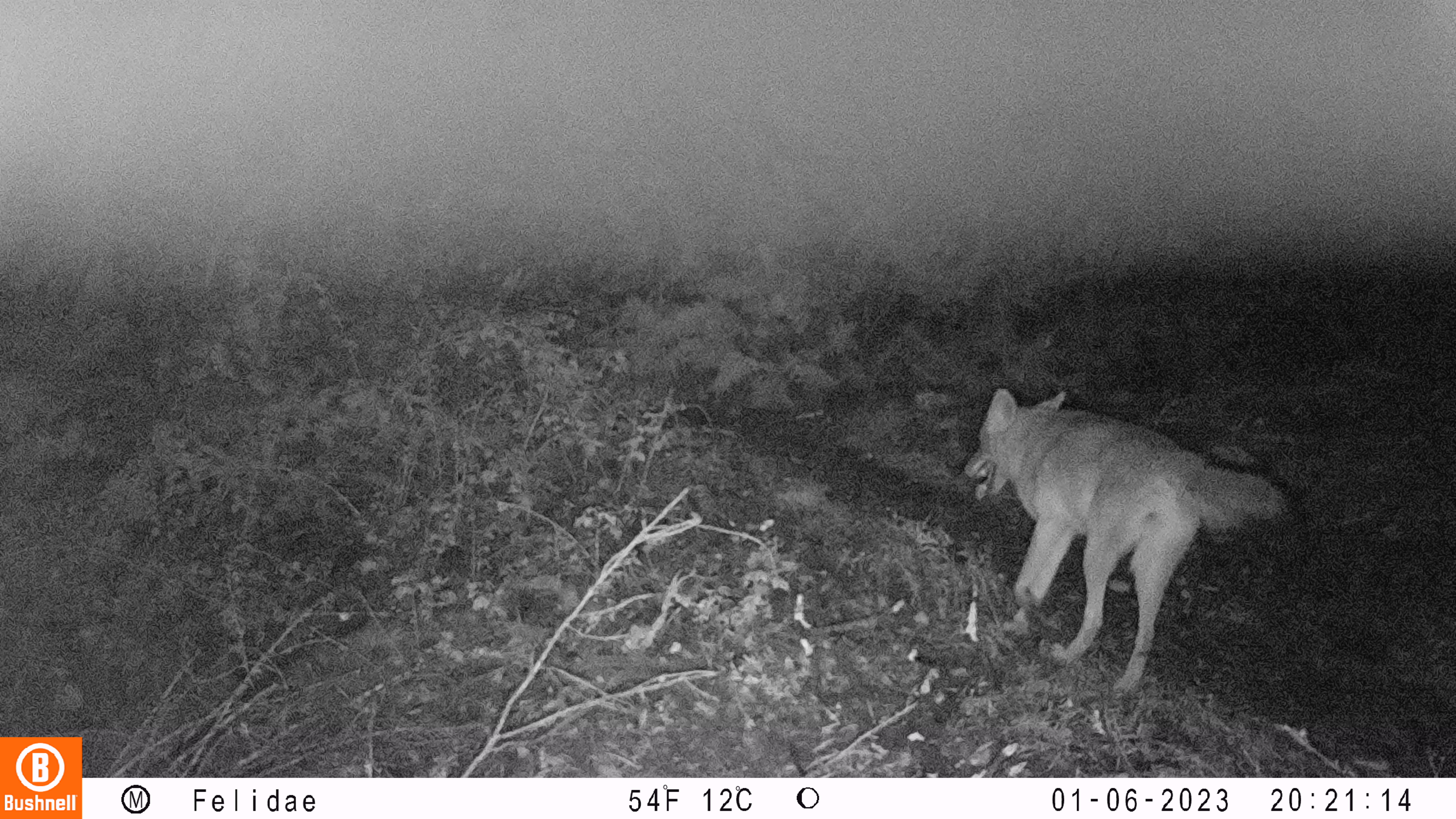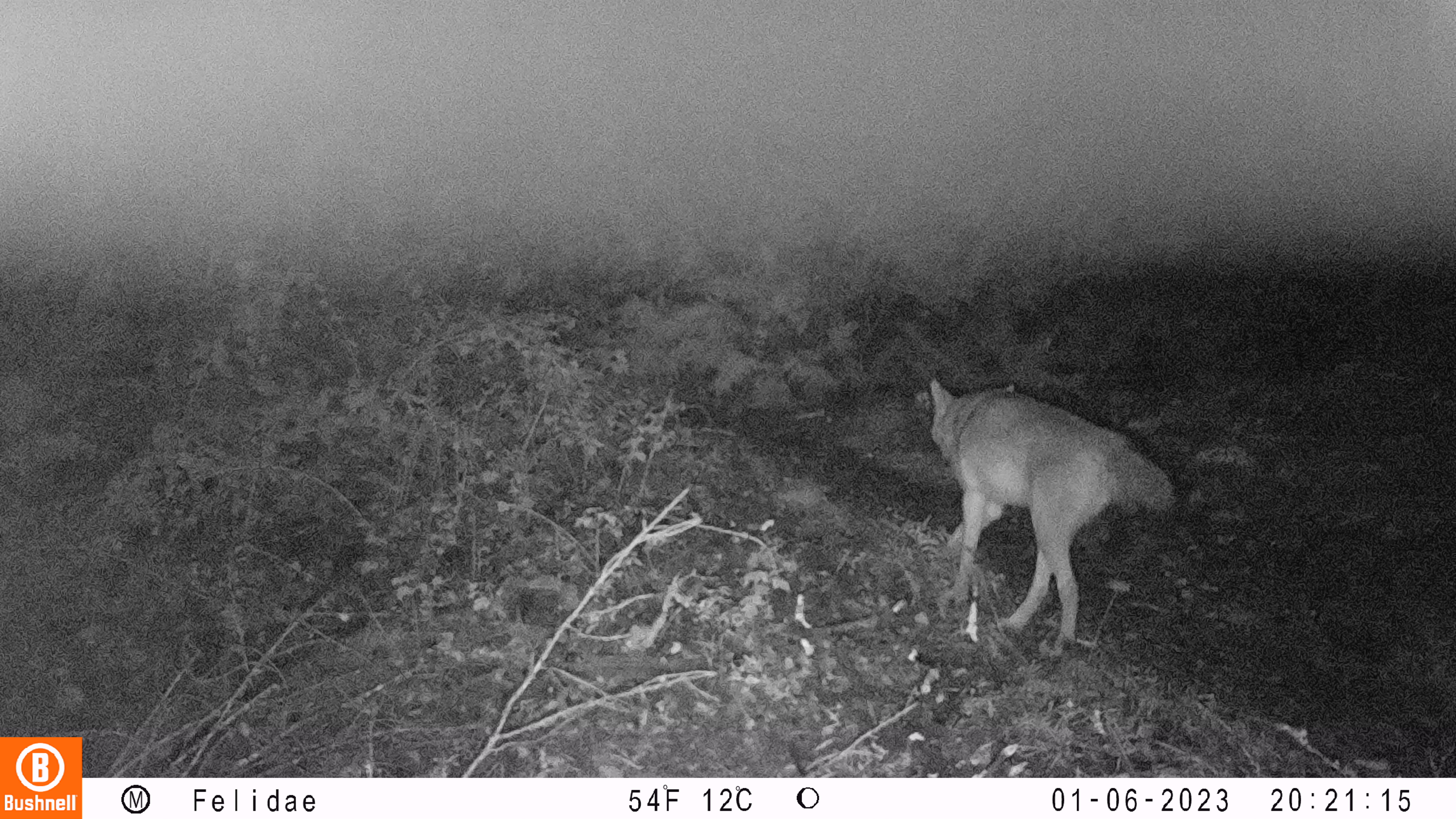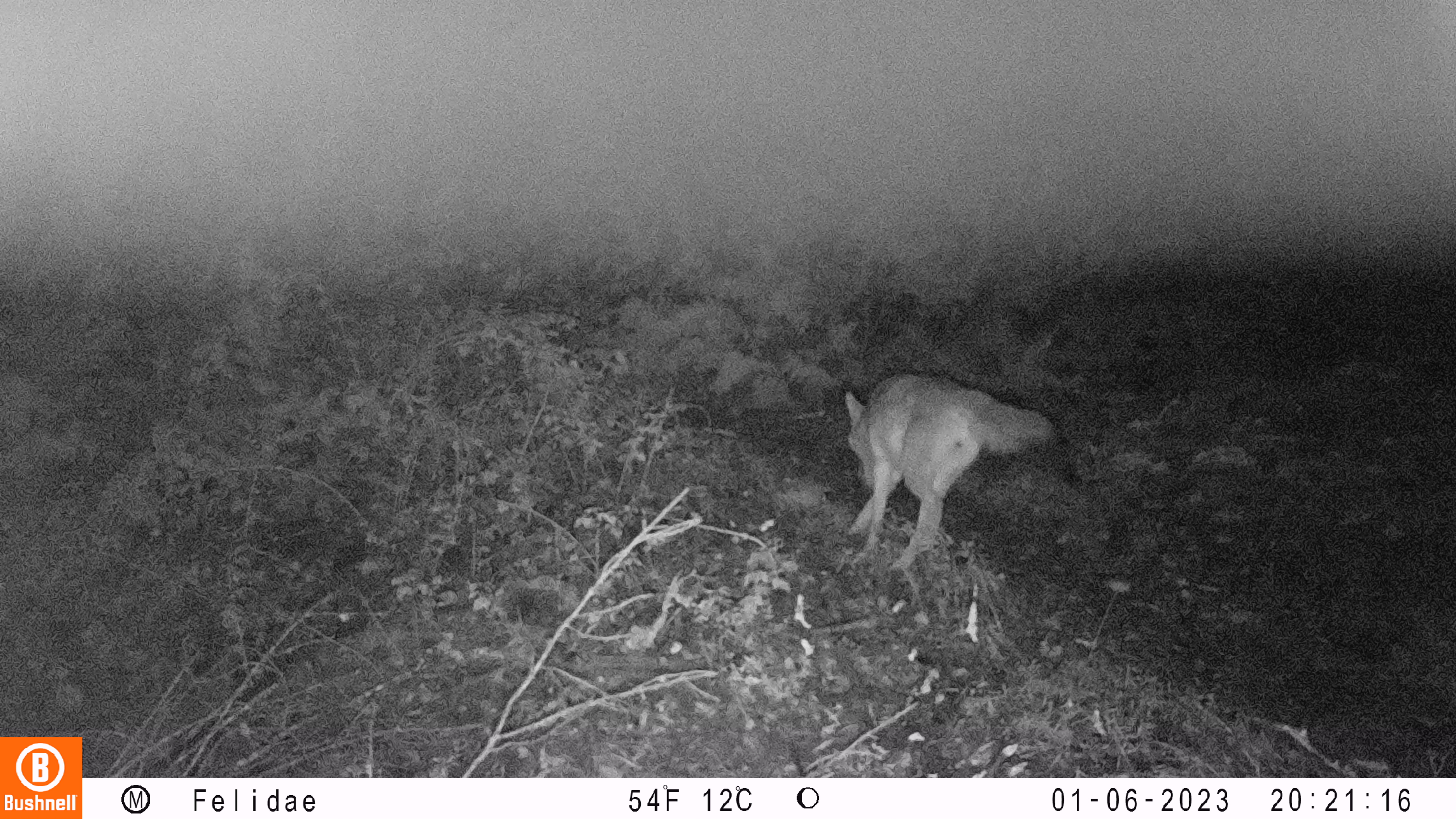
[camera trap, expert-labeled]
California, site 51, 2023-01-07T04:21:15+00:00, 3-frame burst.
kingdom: Animalia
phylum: Chordata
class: Mammalia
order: Carnivora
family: Canidae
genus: Canis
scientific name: Canis latrans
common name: coyote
Coyote (Canis latrans).